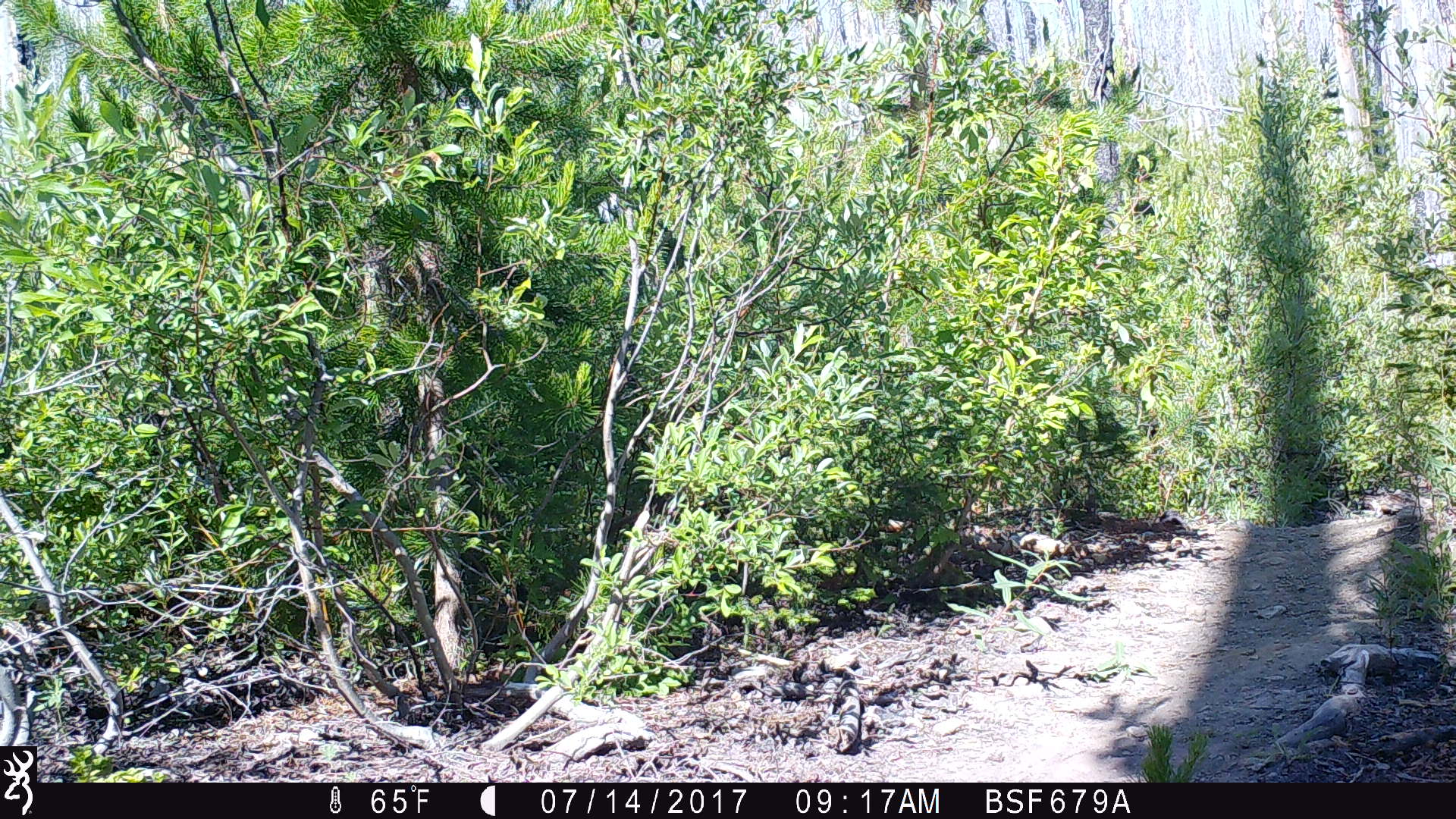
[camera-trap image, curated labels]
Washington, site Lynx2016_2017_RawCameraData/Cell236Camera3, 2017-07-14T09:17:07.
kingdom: Animalia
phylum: Chordata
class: Mammalia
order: Artiodactyla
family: Cervidae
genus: Odocoileus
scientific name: Odocoileus hemionus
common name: mule deer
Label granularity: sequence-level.